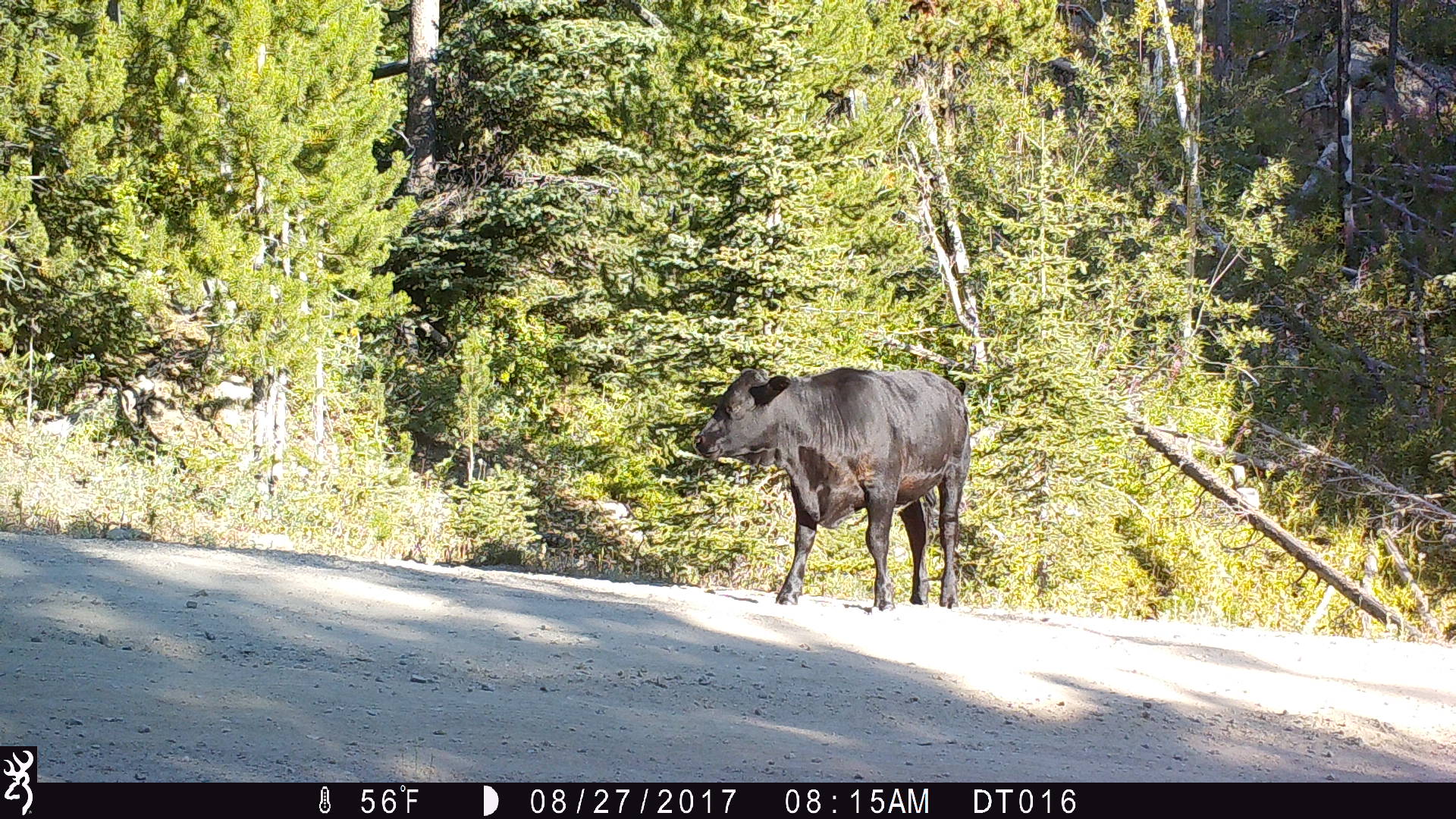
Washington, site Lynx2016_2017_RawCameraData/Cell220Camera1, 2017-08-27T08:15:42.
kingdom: Animalia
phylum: Chordata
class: Mammalia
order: Artiodactyla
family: Bovidae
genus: Bos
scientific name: Bos taurus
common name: domestic cattle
Domestic cattle (Bos taurus). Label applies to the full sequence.